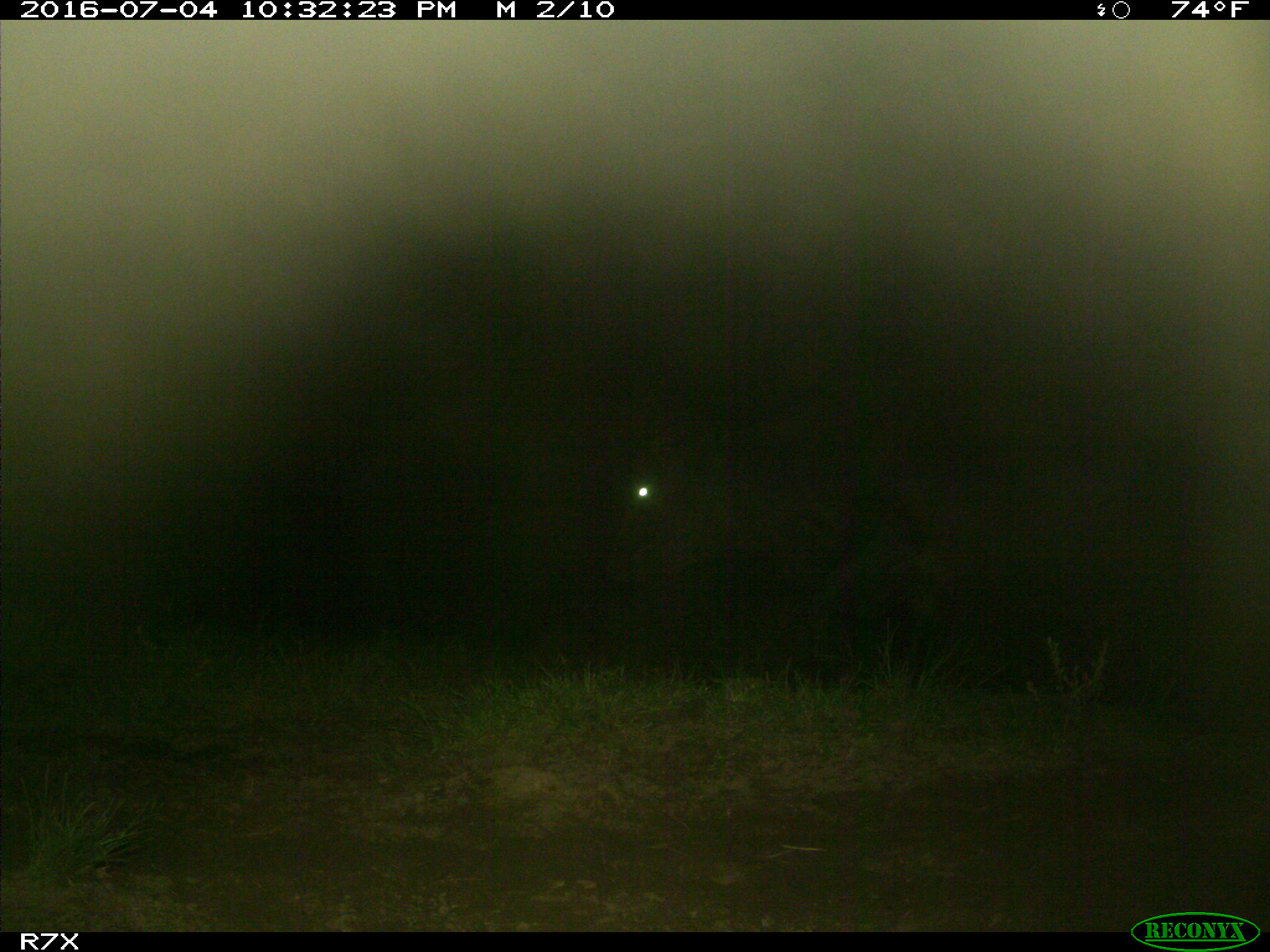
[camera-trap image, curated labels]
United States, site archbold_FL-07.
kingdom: Animalia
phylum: Chordata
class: Mammalia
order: Artiodactyla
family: Bovidae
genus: Bos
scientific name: Bos taurus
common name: domestic cow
Bos taurus (domestic cow).